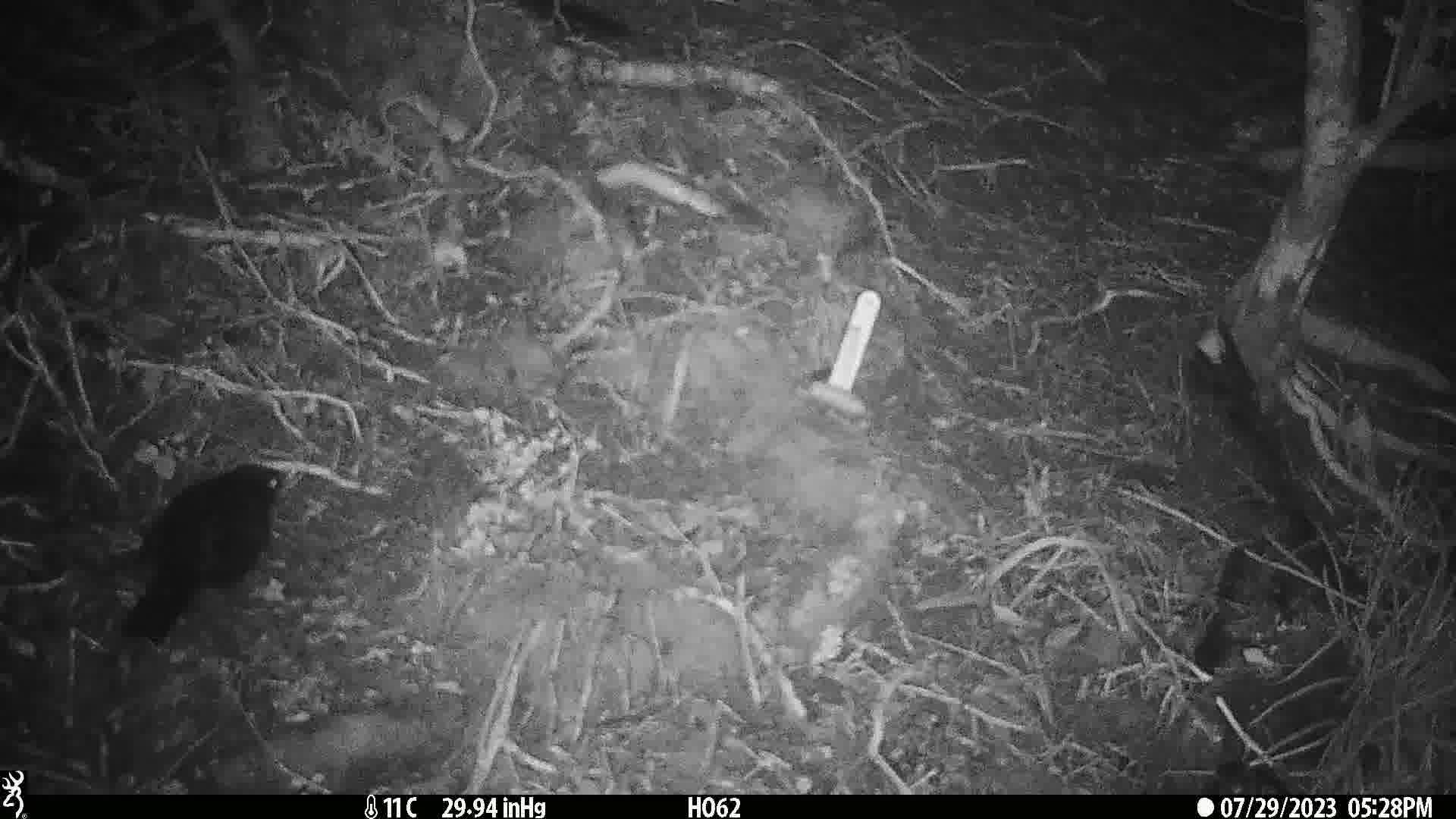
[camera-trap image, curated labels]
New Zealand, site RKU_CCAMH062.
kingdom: Animalia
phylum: Chordata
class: Aves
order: Passeriformes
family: Turdidae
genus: Turdus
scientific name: Turdus merula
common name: eurasian blackbird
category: blackbird